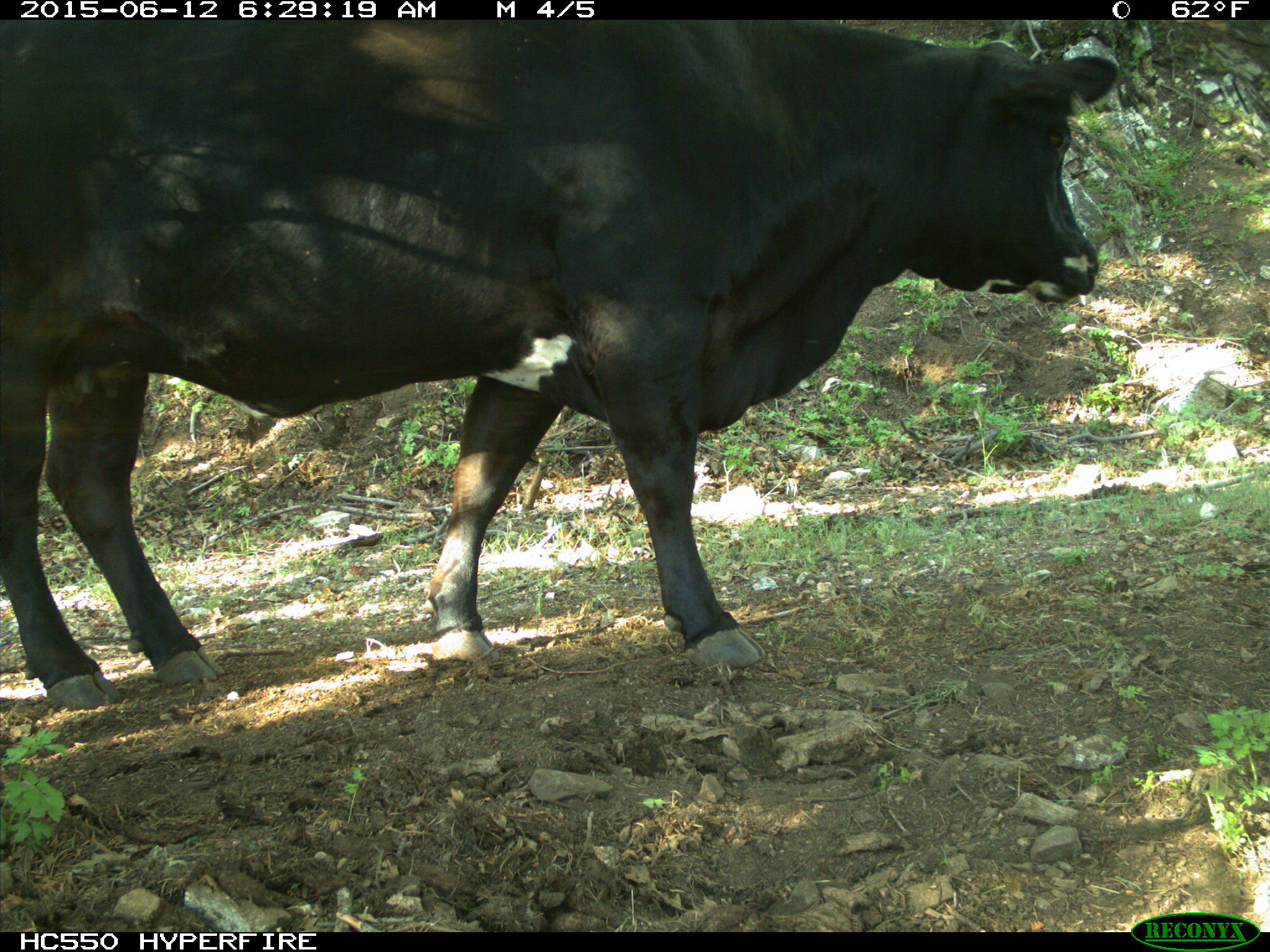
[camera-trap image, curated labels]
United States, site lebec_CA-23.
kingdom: Animalia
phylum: Chordata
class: Mammalia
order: Artiodactyla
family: Bovidae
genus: Bos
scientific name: Bos taurus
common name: domestic cow